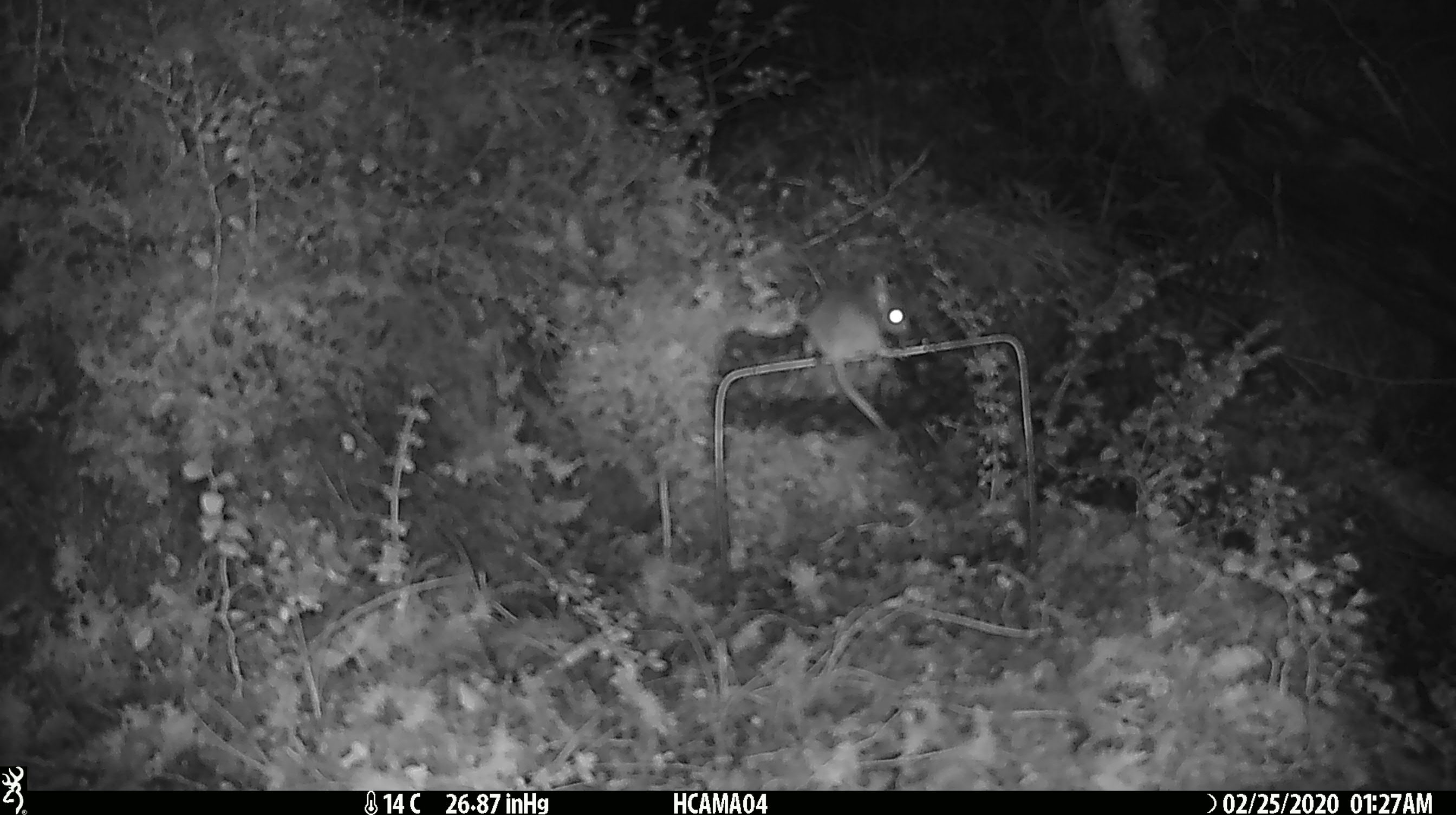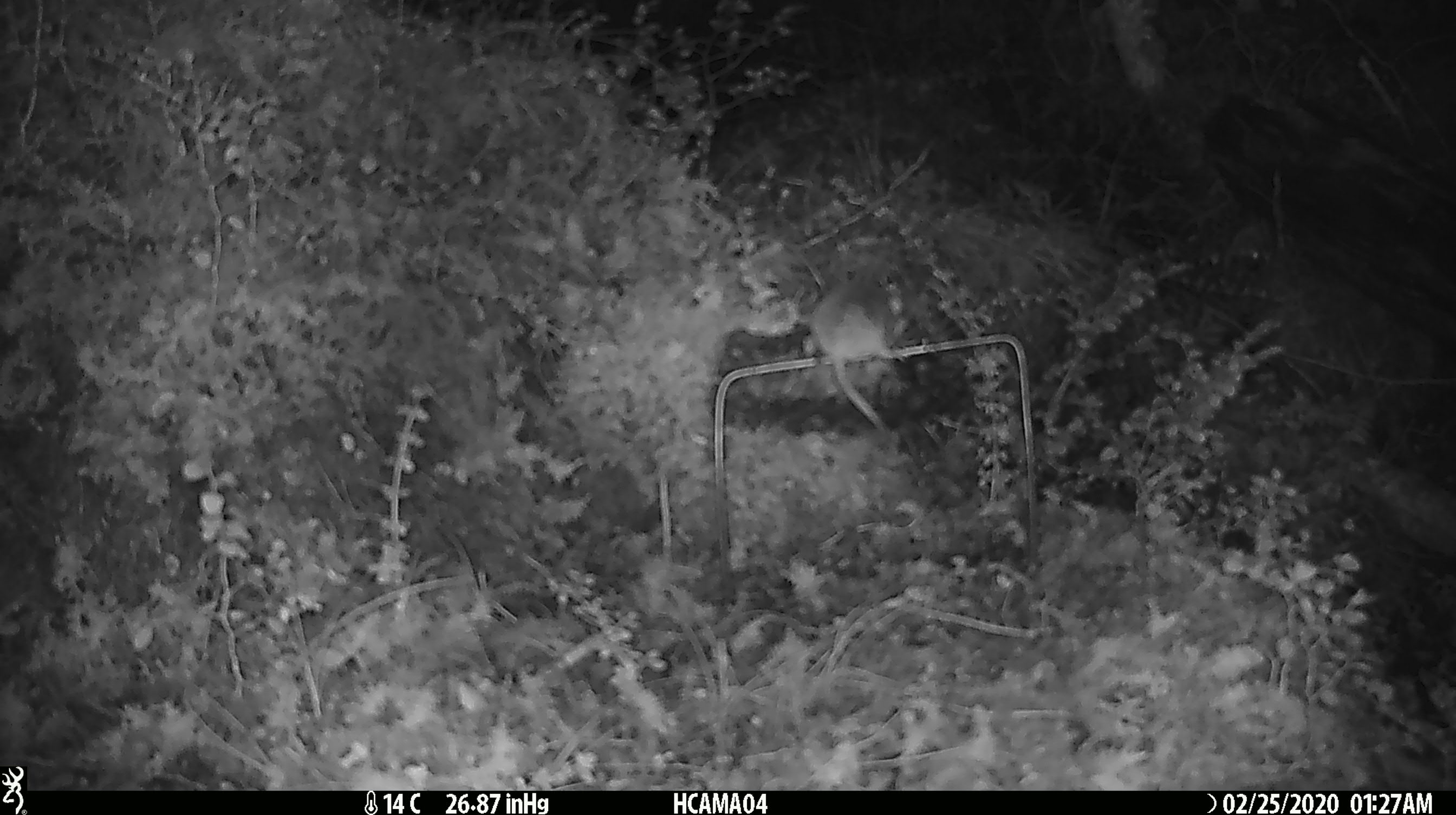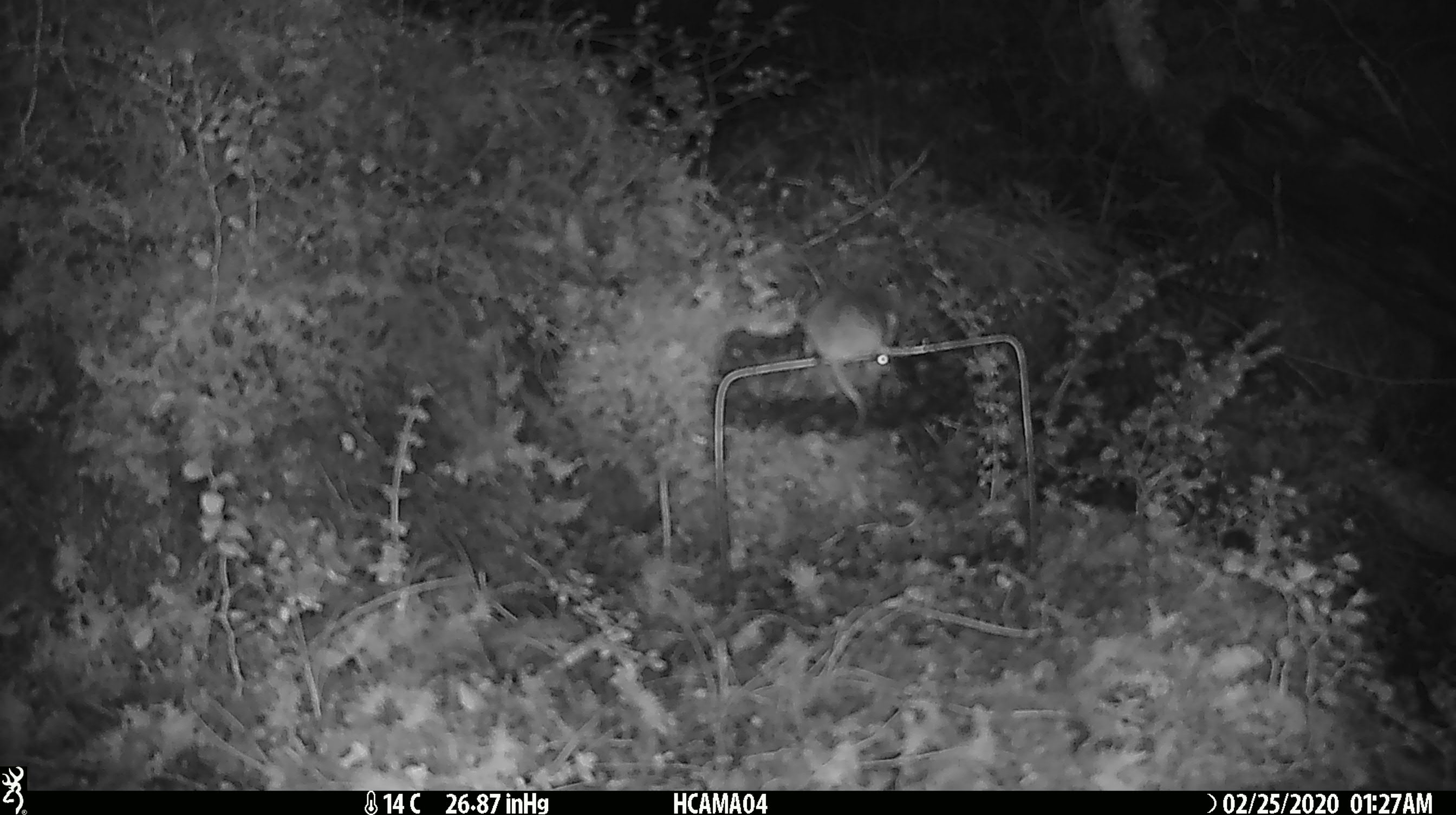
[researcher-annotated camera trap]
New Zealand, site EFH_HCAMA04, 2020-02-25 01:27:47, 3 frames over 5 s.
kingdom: Animalia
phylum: Chordata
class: Mammalia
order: Rodentia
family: Muridae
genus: Mus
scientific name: Mus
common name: mouse